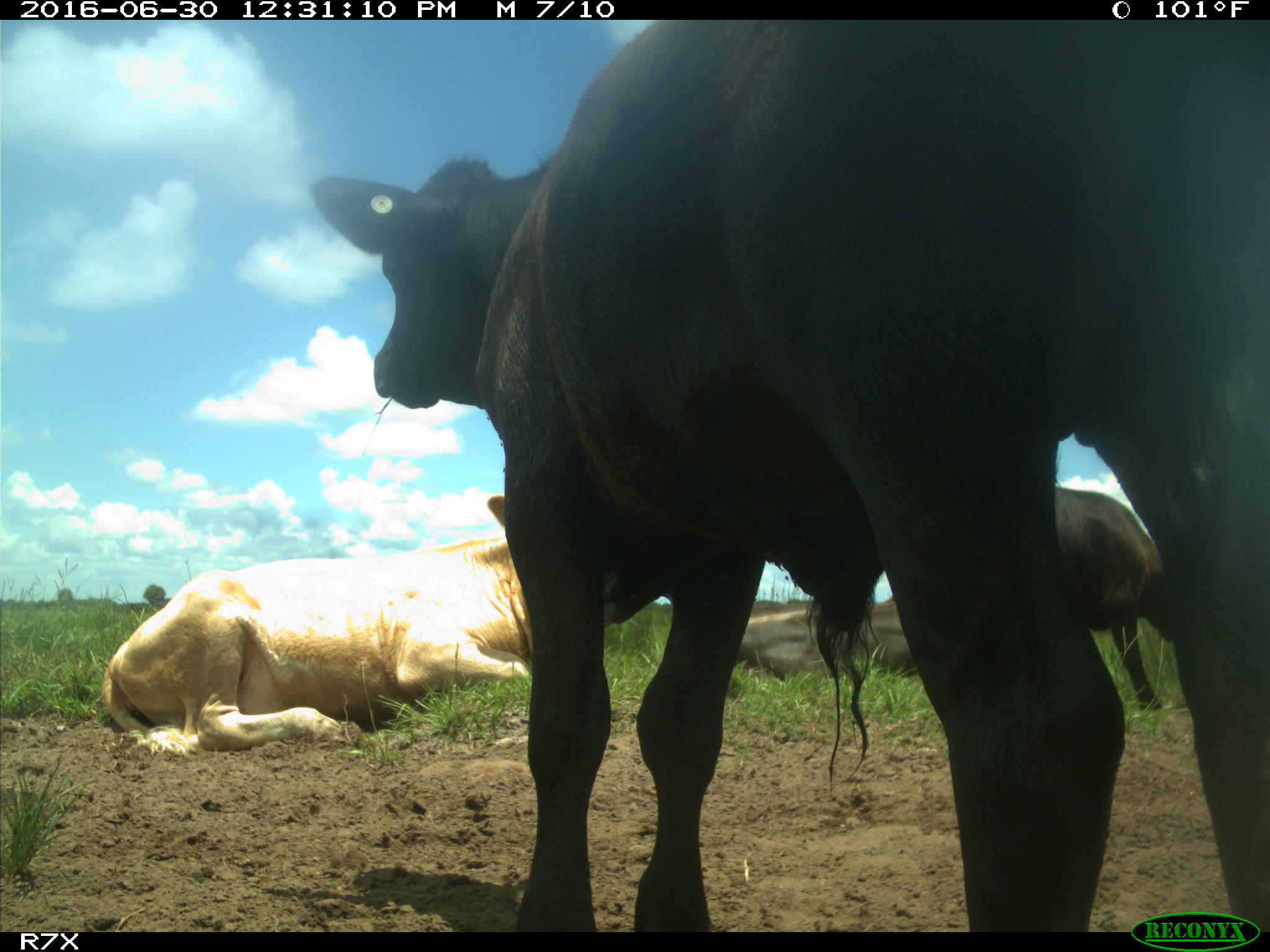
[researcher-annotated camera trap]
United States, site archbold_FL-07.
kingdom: Animalia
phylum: Chordata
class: Mammalia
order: Artiodactyla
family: Bovidae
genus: Bos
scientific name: Bos taurus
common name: domestic cow